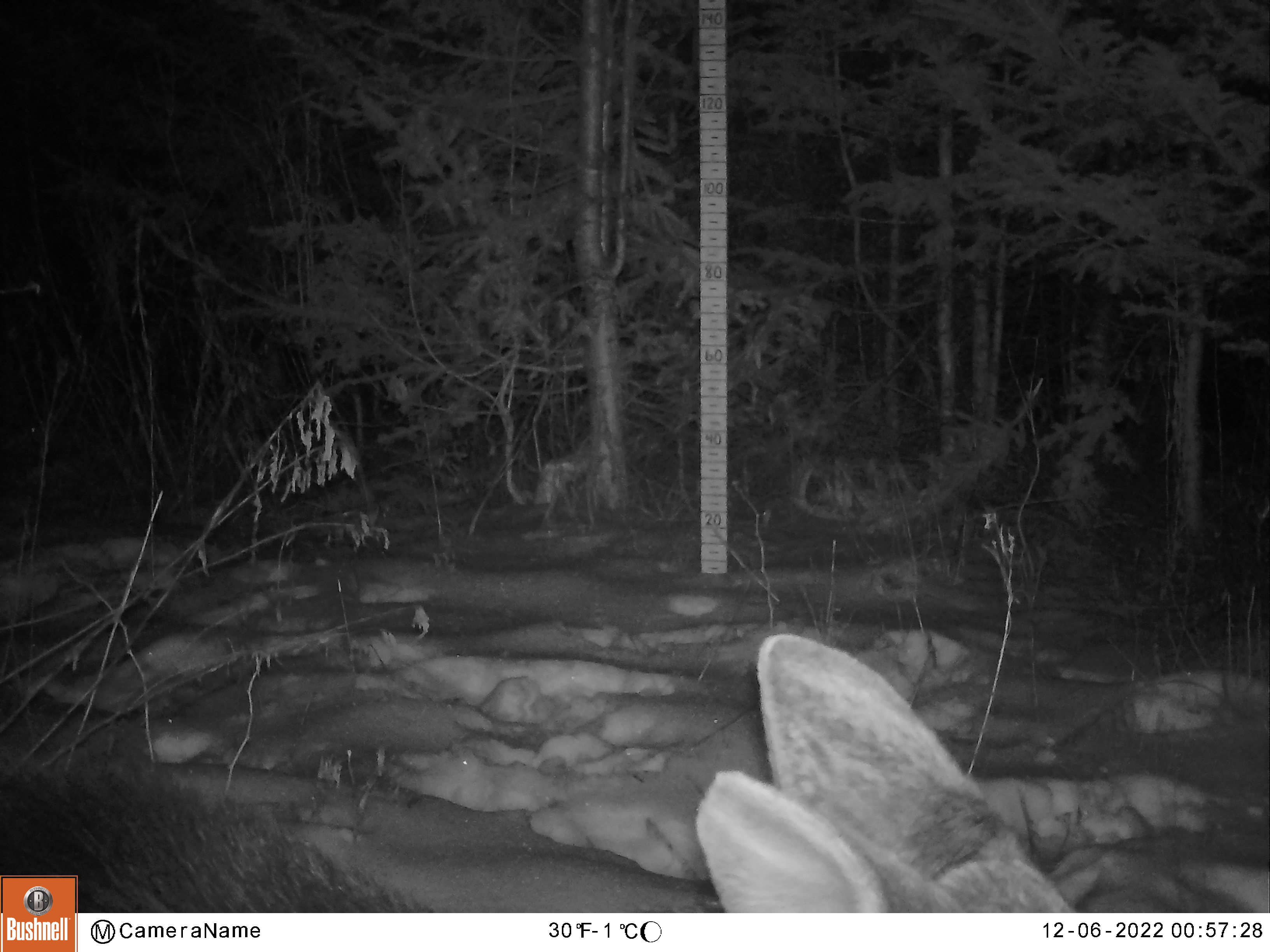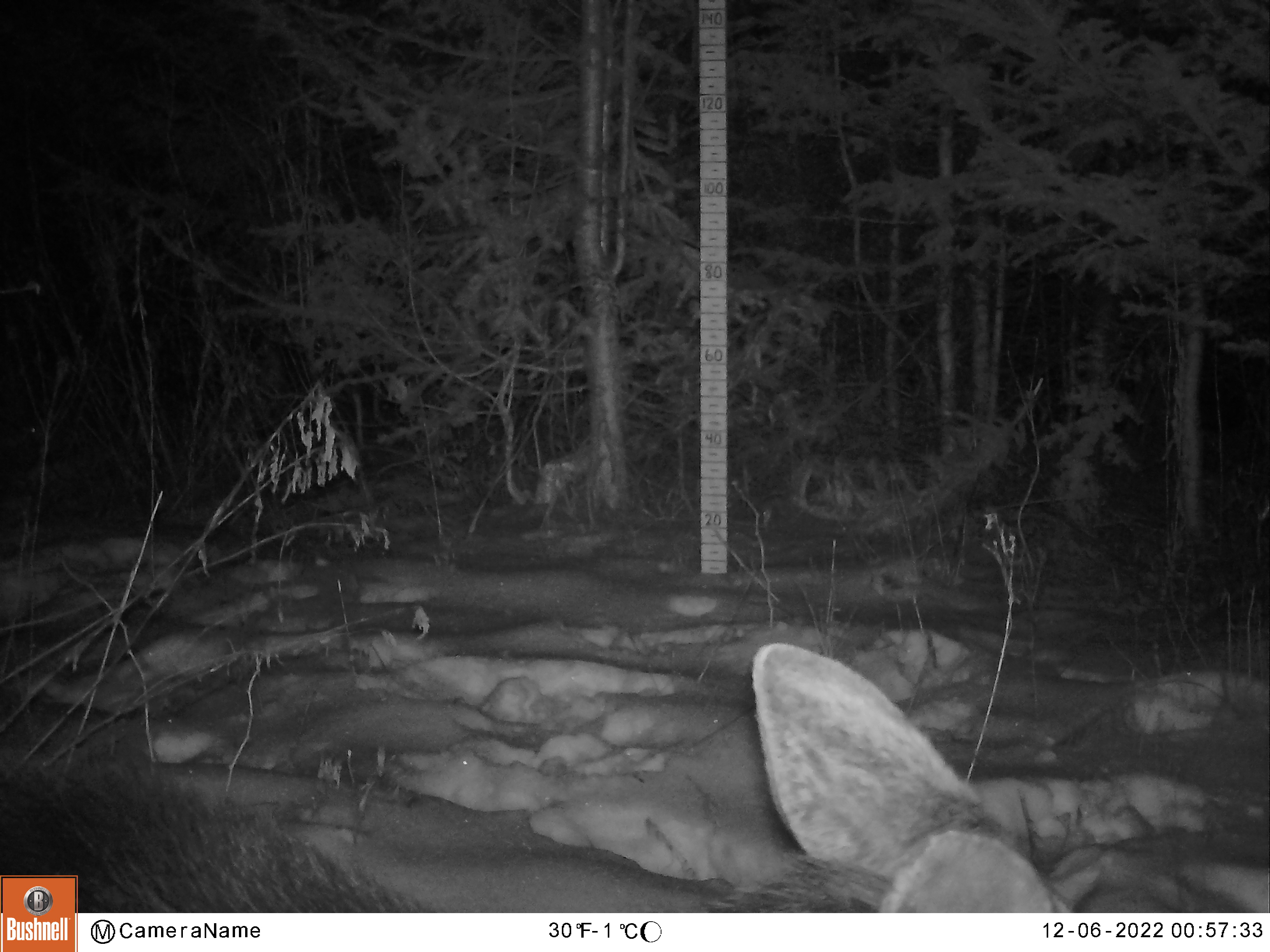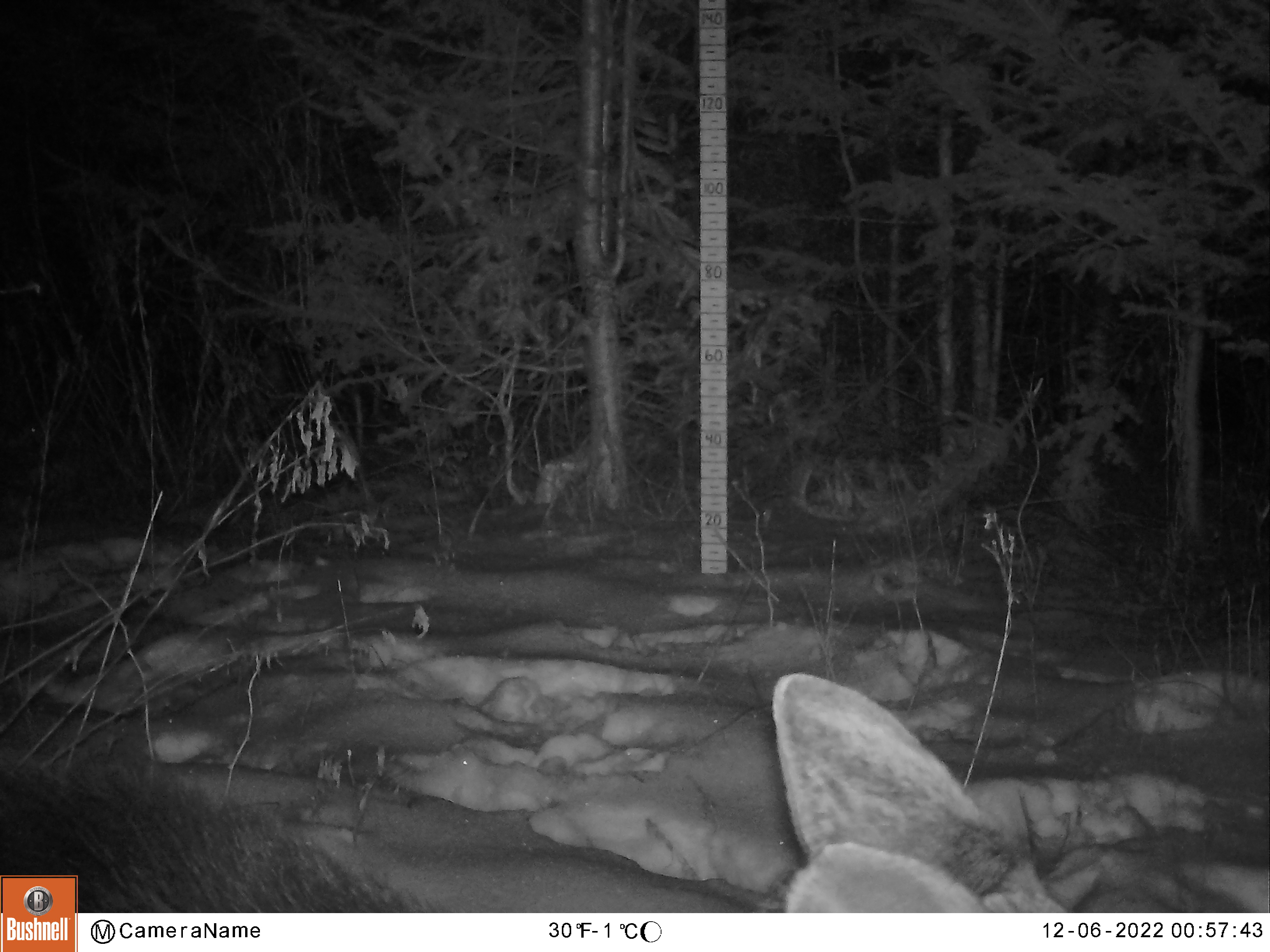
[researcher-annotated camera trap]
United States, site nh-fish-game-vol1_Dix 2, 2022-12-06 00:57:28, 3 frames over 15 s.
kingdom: Animalia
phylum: Chordata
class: Mammalia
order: Artiodactyla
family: Cervidae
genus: Alces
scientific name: Alces alces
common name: moose